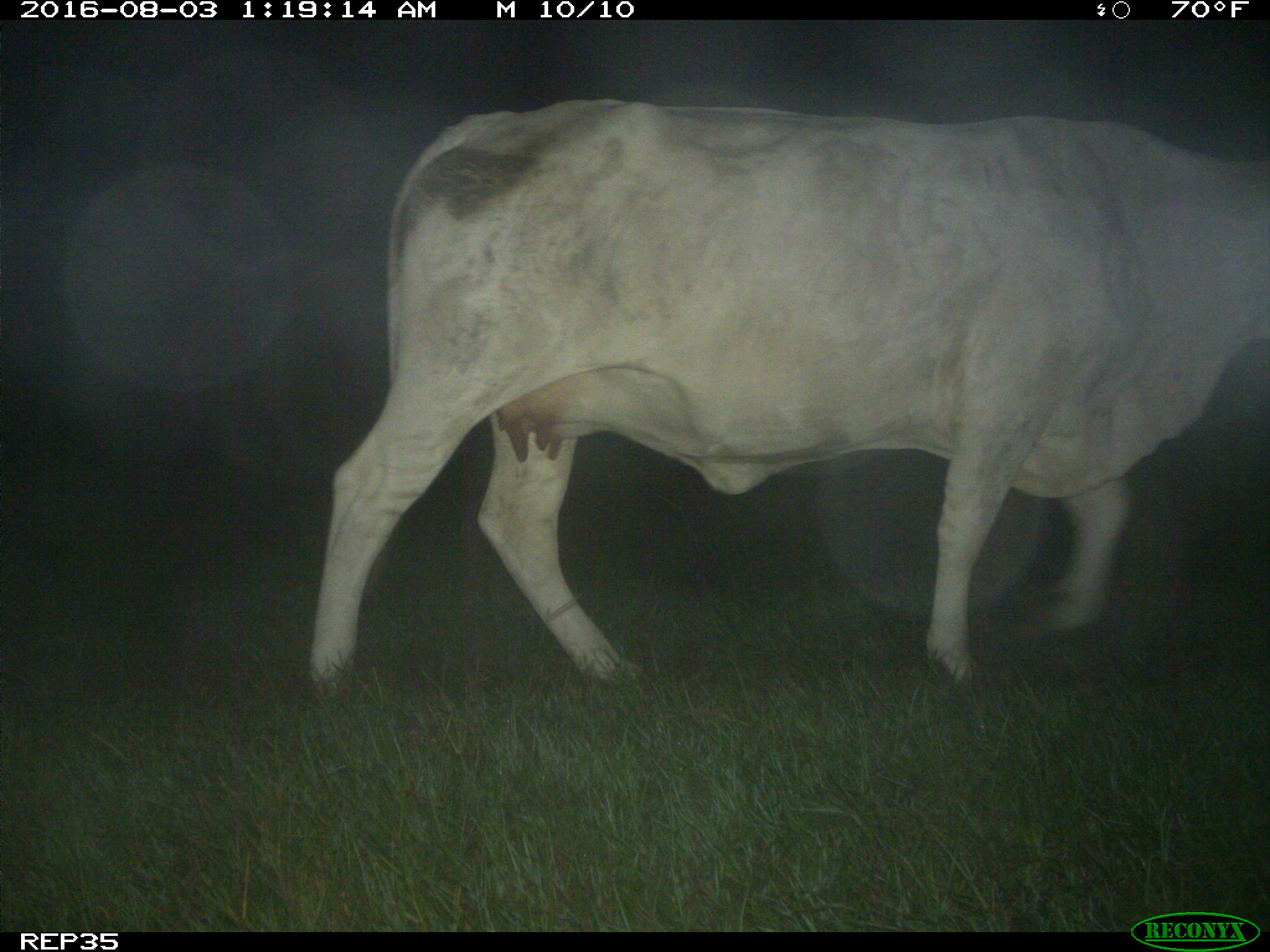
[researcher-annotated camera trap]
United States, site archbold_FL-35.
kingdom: Animalia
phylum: Chordata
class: Mammalia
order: Artiodactyla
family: Bovidae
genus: Bos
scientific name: Bos taurus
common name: domestic cow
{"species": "Bos taurus (domestic cow)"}